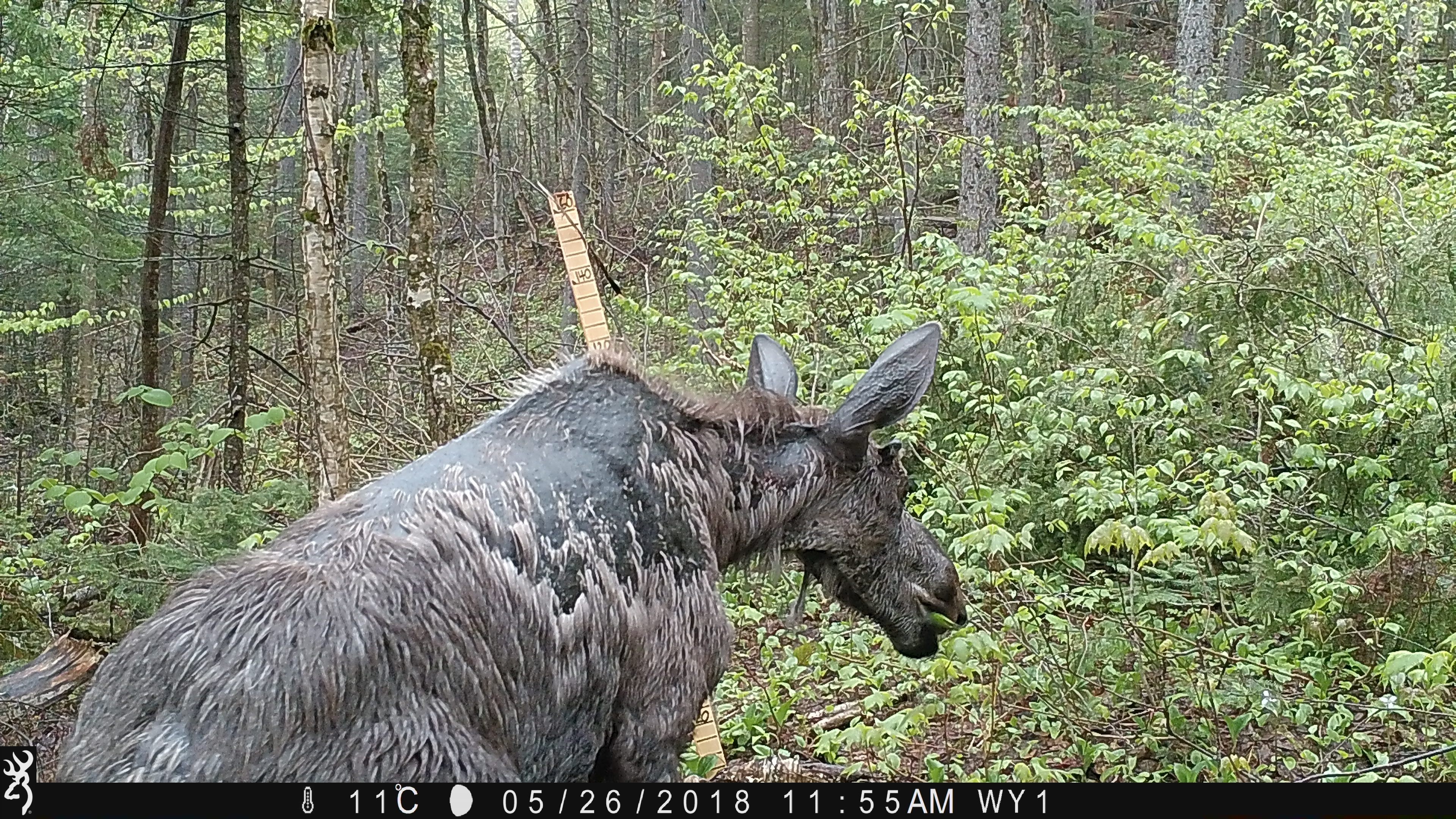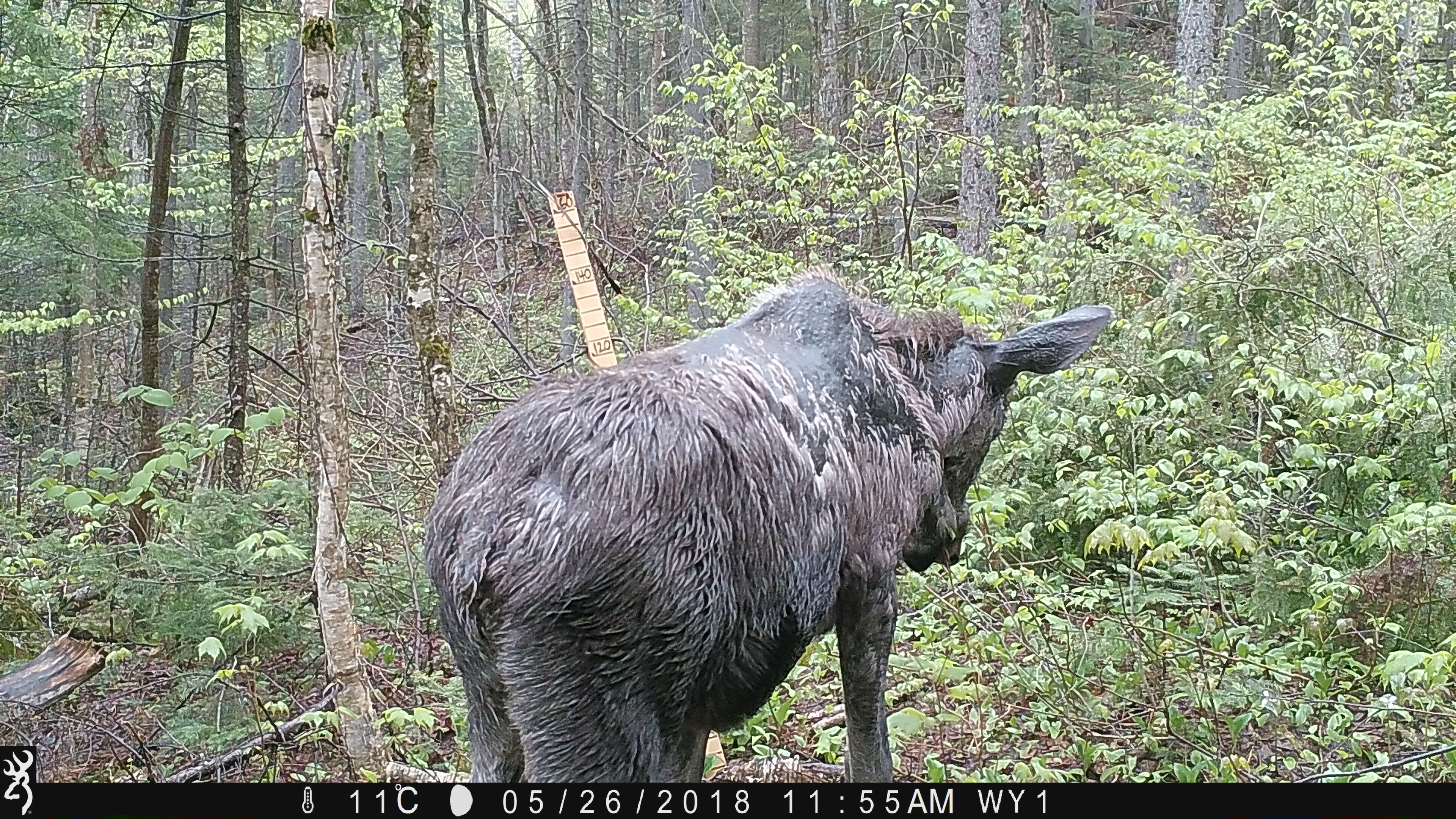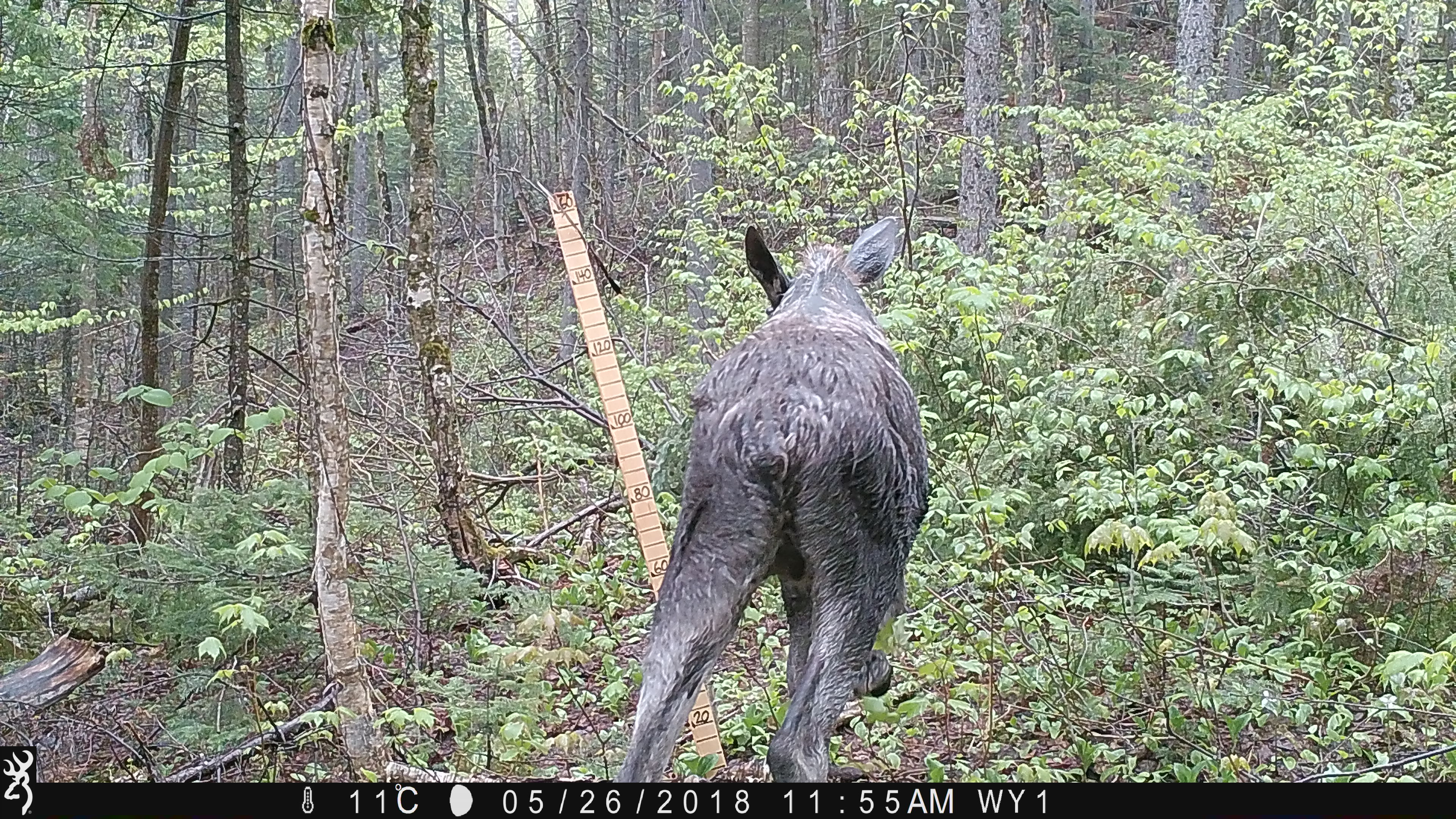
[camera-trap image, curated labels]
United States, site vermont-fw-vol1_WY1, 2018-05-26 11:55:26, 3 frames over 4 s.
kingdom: Animalia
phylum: Chordata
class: Mammalia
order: Artiodactyla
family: Cervidae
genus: Alces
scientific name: Alces alces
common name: moose